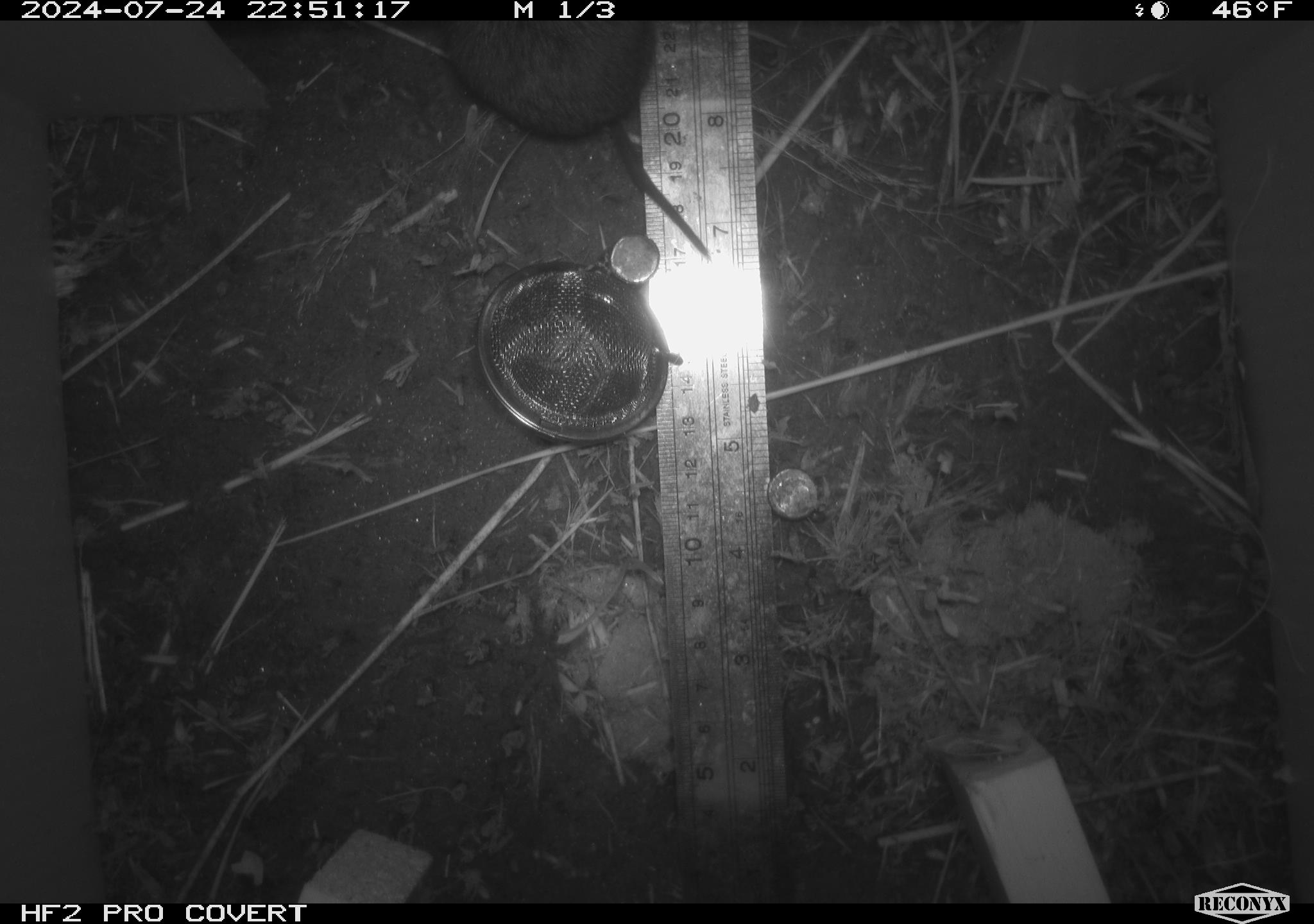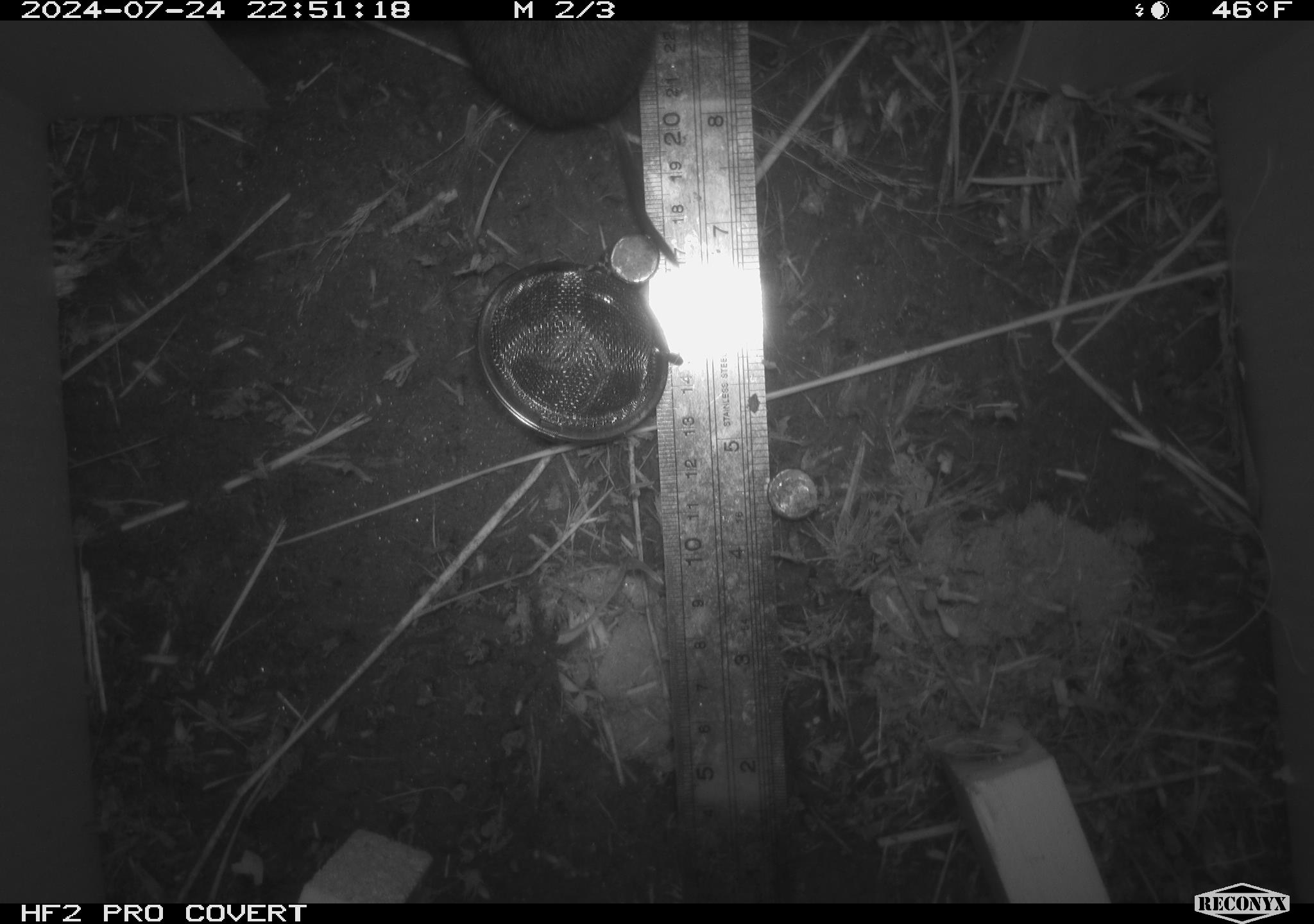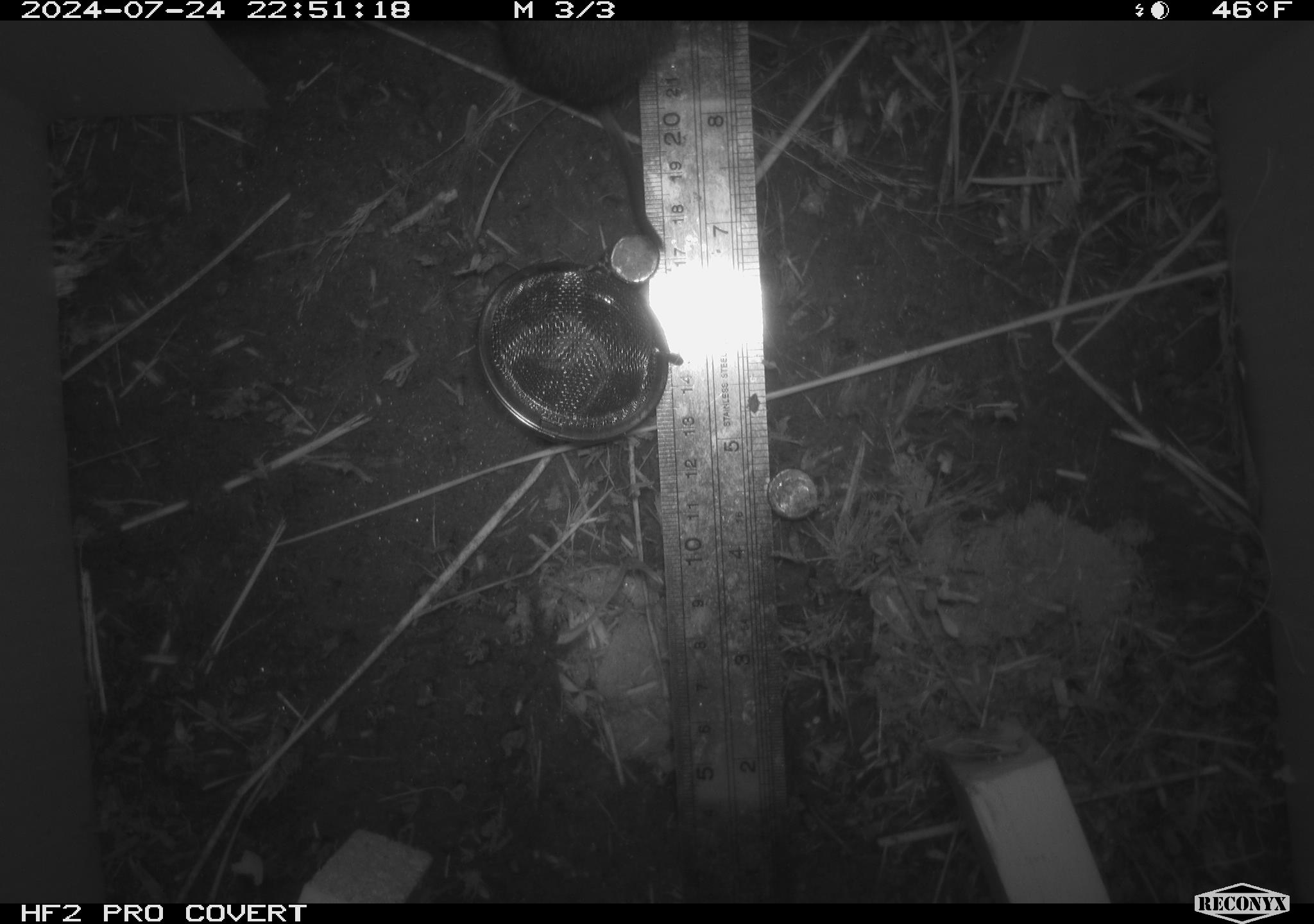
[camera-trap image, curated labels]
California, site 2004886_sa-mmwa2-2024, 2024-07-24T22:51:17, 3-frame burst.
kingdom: Animalia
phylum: Chordata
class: Mammalia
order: Rodentia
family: Cricetidae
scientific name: Arvicolinae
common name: voles, lemmings, and muskrats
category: arvicolinae subfamily